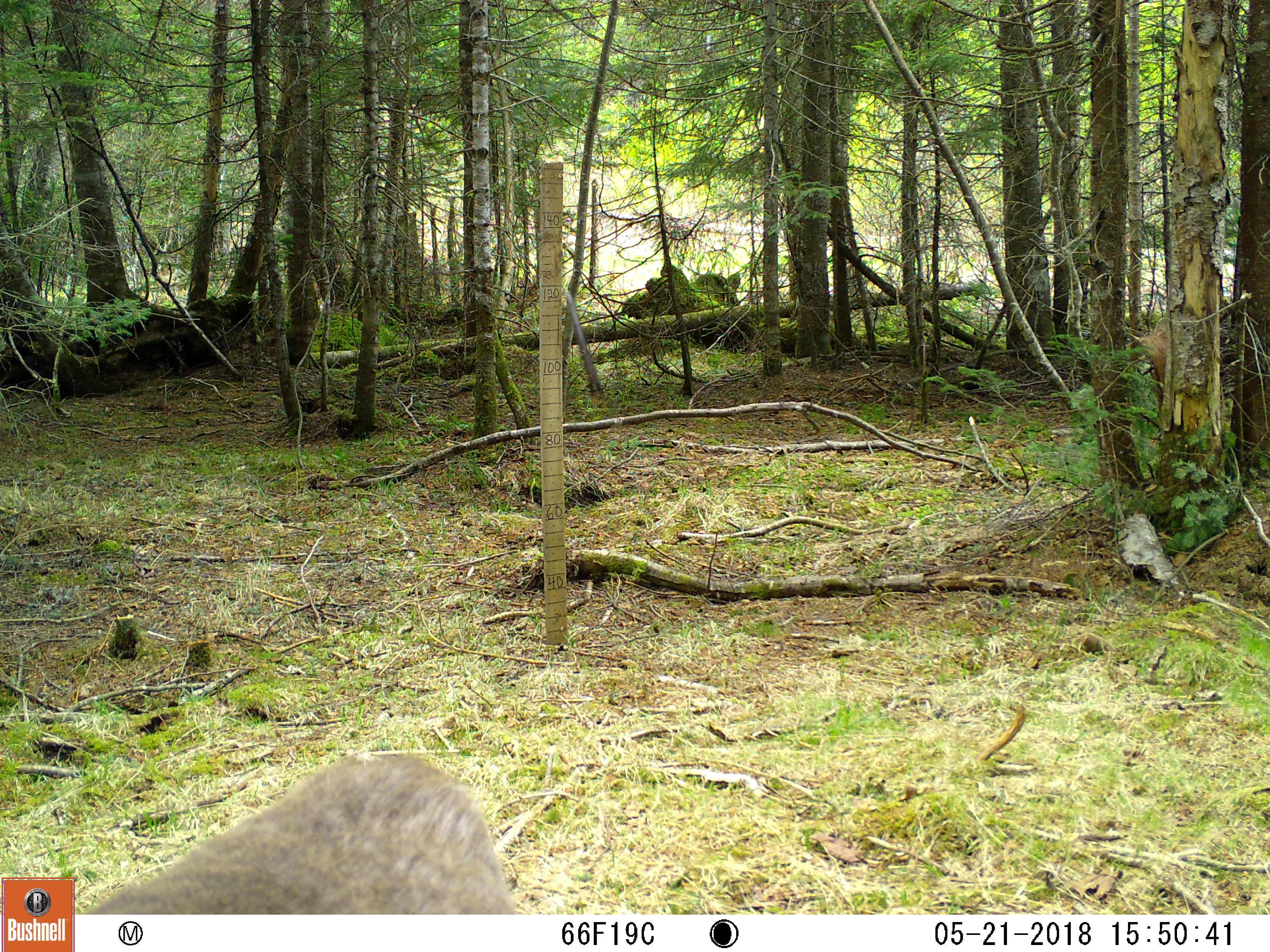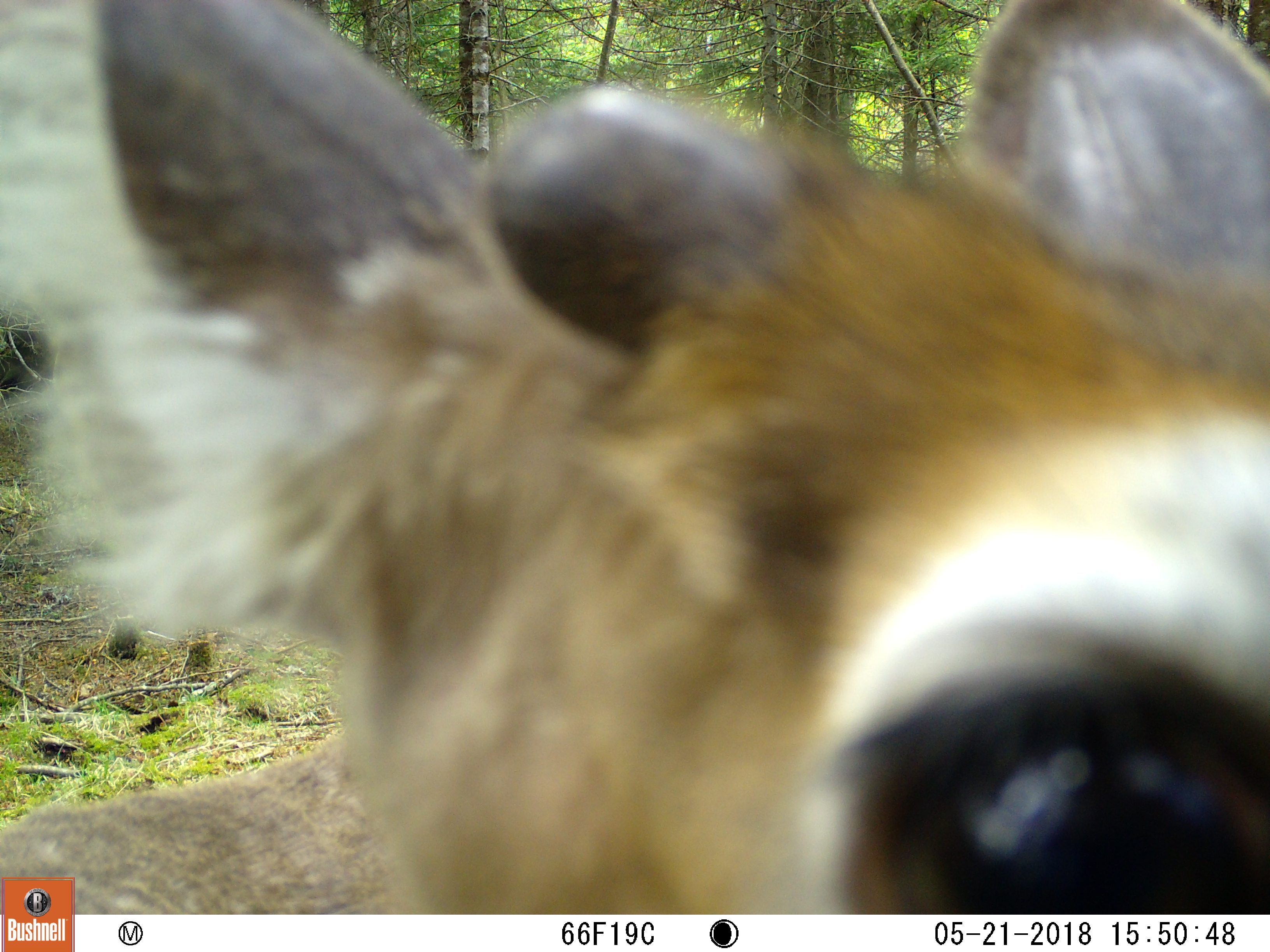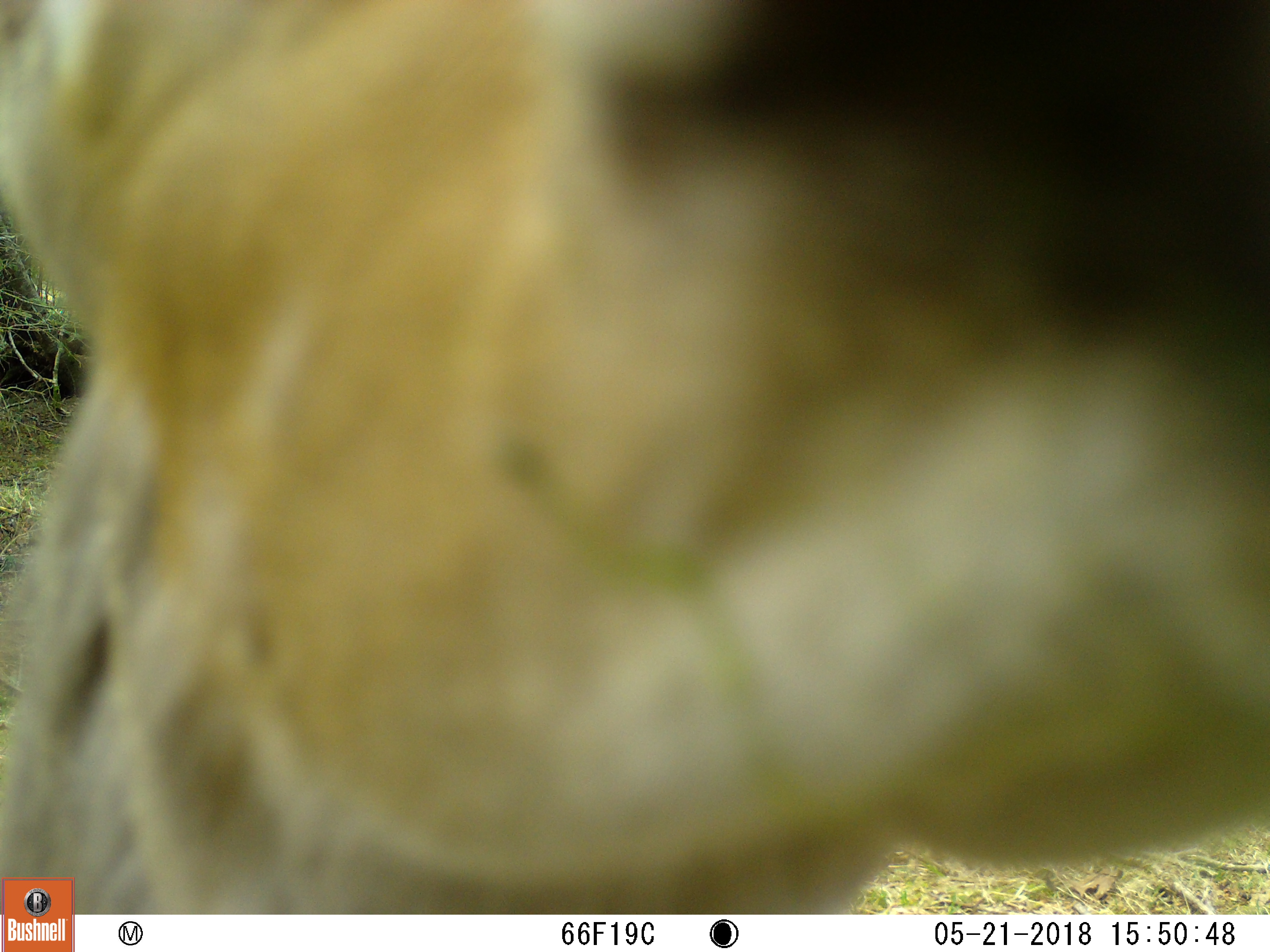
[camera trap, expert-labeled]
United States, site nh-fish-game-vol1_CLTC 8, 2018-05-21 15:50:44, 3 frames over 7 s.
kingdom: Animalia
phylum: Chordata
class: Mammalia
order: Artiodactyla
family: Cervidae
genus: Odocoileus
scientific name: Odocoileus virginianus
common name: white-tailed deer